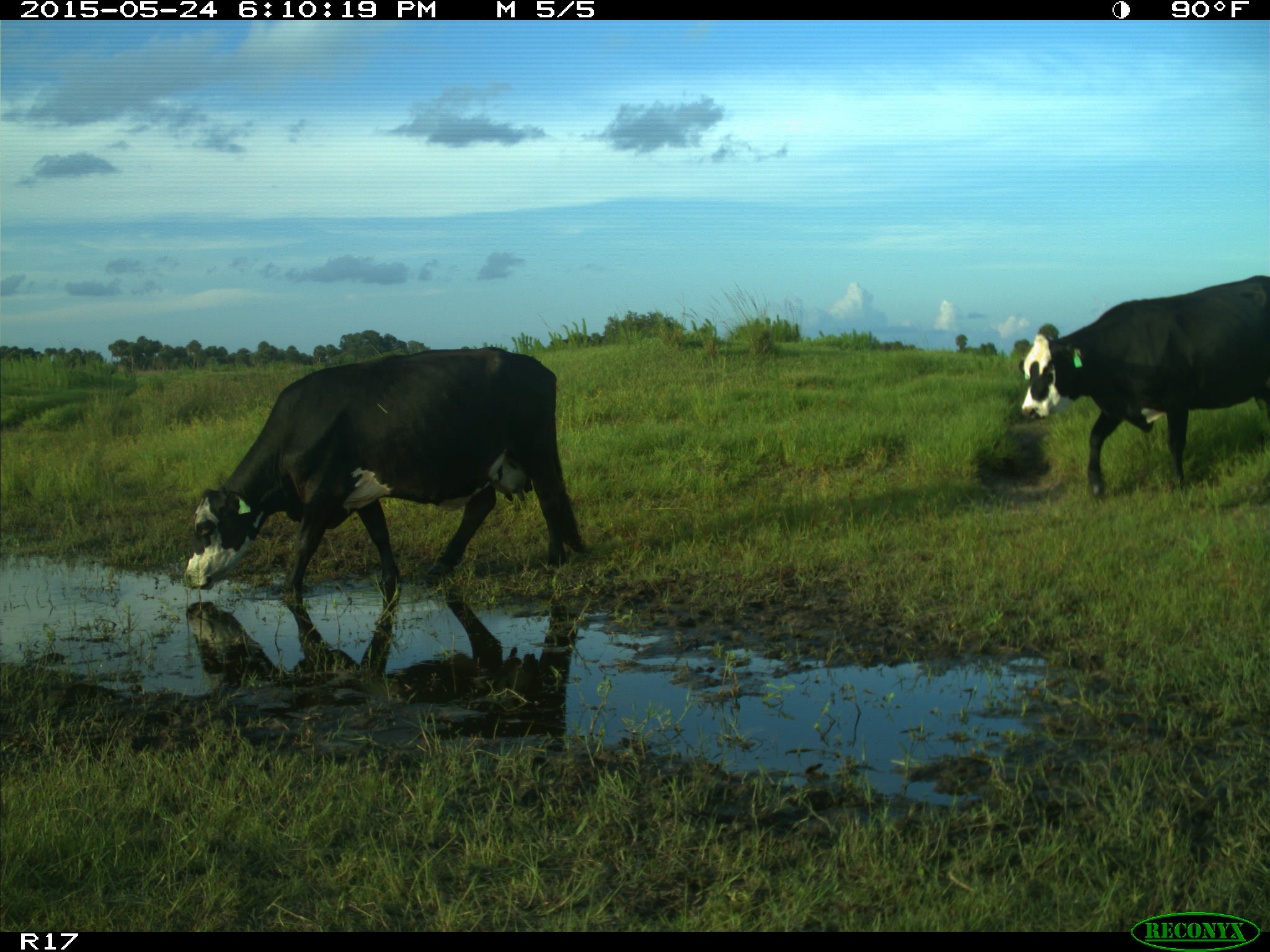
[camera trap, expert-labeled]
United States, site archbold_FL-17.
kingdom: Animalia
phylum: Chordata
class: Mammalia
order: Artiodactyla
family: Bovidae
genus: Bos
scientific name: Bos taurus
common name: domestic cow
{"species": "Bos taurus (domestic cow)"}